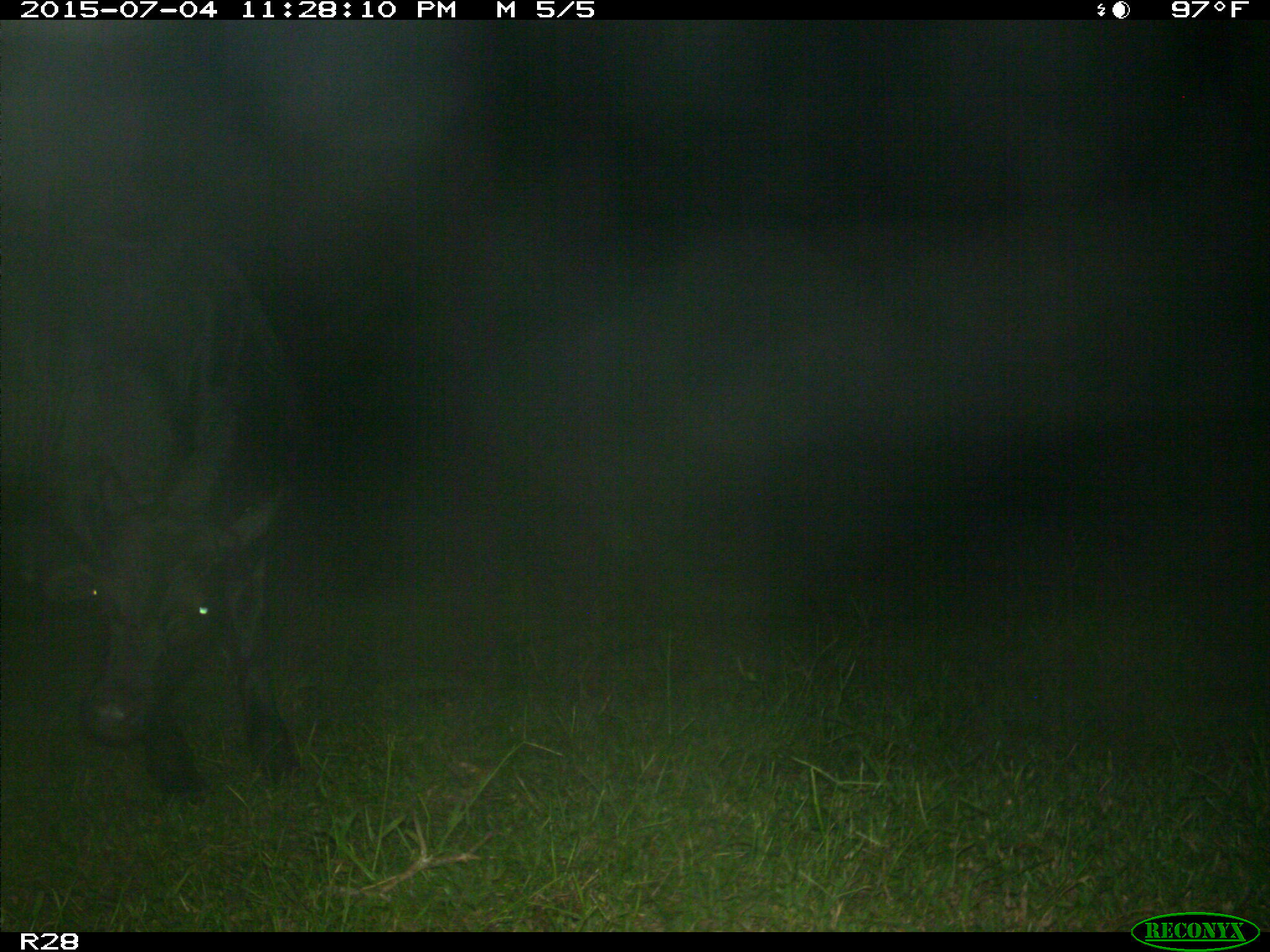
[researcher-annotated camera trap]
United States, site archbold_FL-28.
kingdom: Animalia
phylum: Chordata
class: Mammalia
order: Artiodactyla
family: Bovidae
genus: Bos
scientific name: Bos taurus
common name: domestic cow